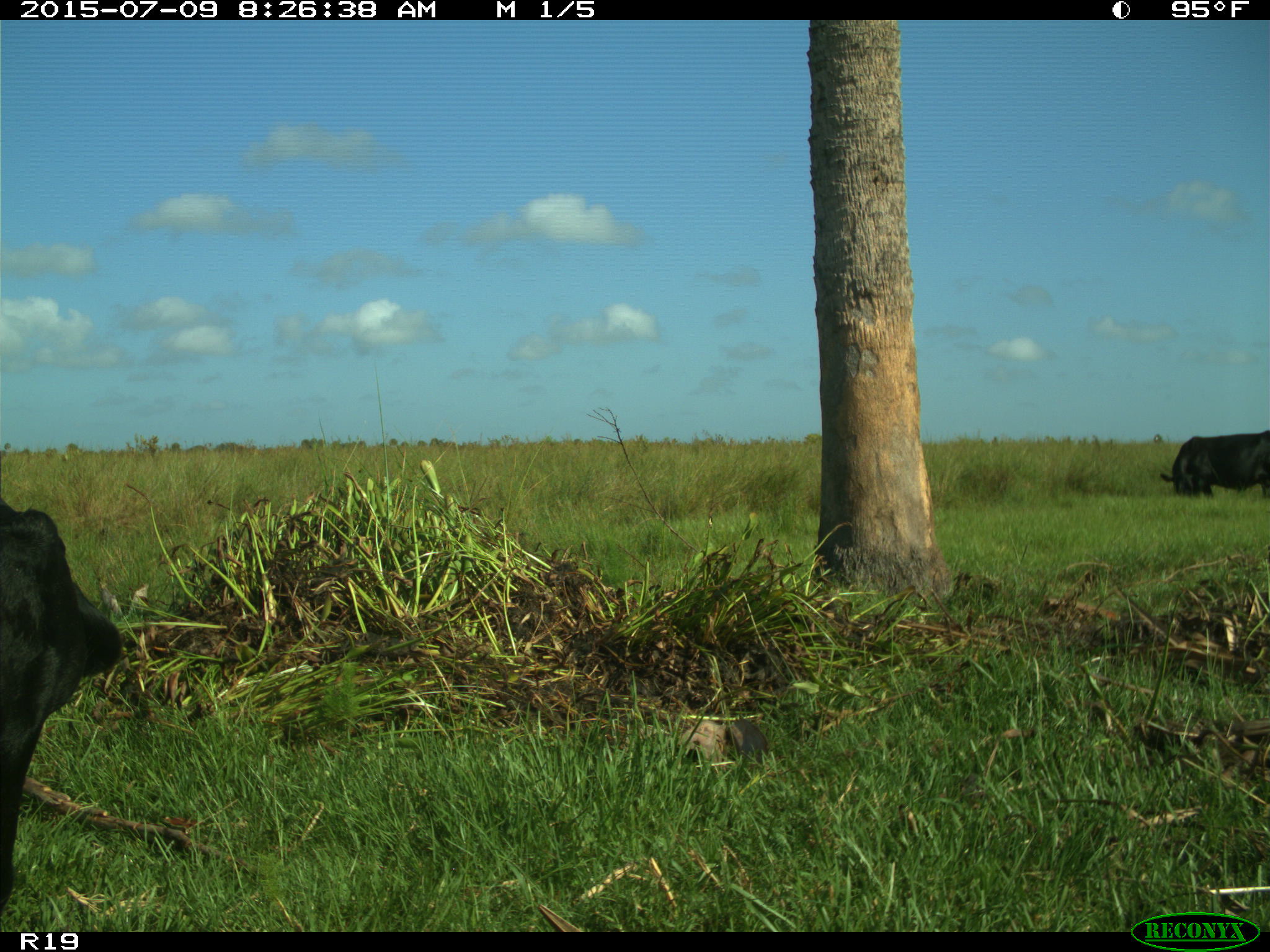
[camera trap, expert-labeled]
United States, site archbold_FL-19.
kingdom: Animalia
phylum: Chordata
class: Mammalia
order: Artiodactyla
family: Bovidae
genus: Bos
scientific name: Bos taurus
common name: domestic cow